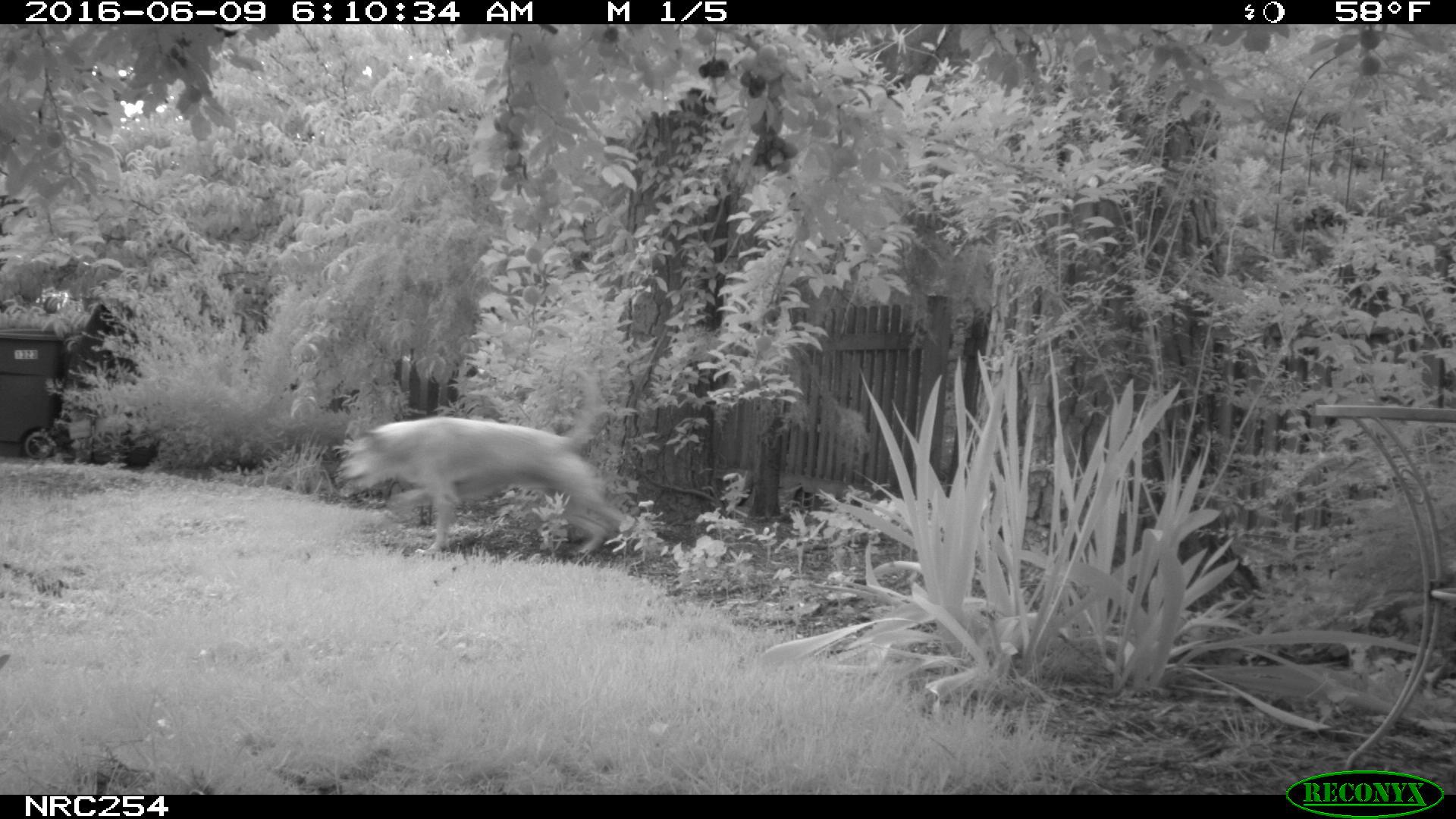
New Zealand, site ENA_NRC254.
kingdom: Animalia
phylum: Chordata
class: Mammalia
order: Carnivora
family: Canidae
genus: Canis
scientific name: Canis familiaris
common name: domestic dog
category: dog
Dog (domestic dog) (Canis familiaris).